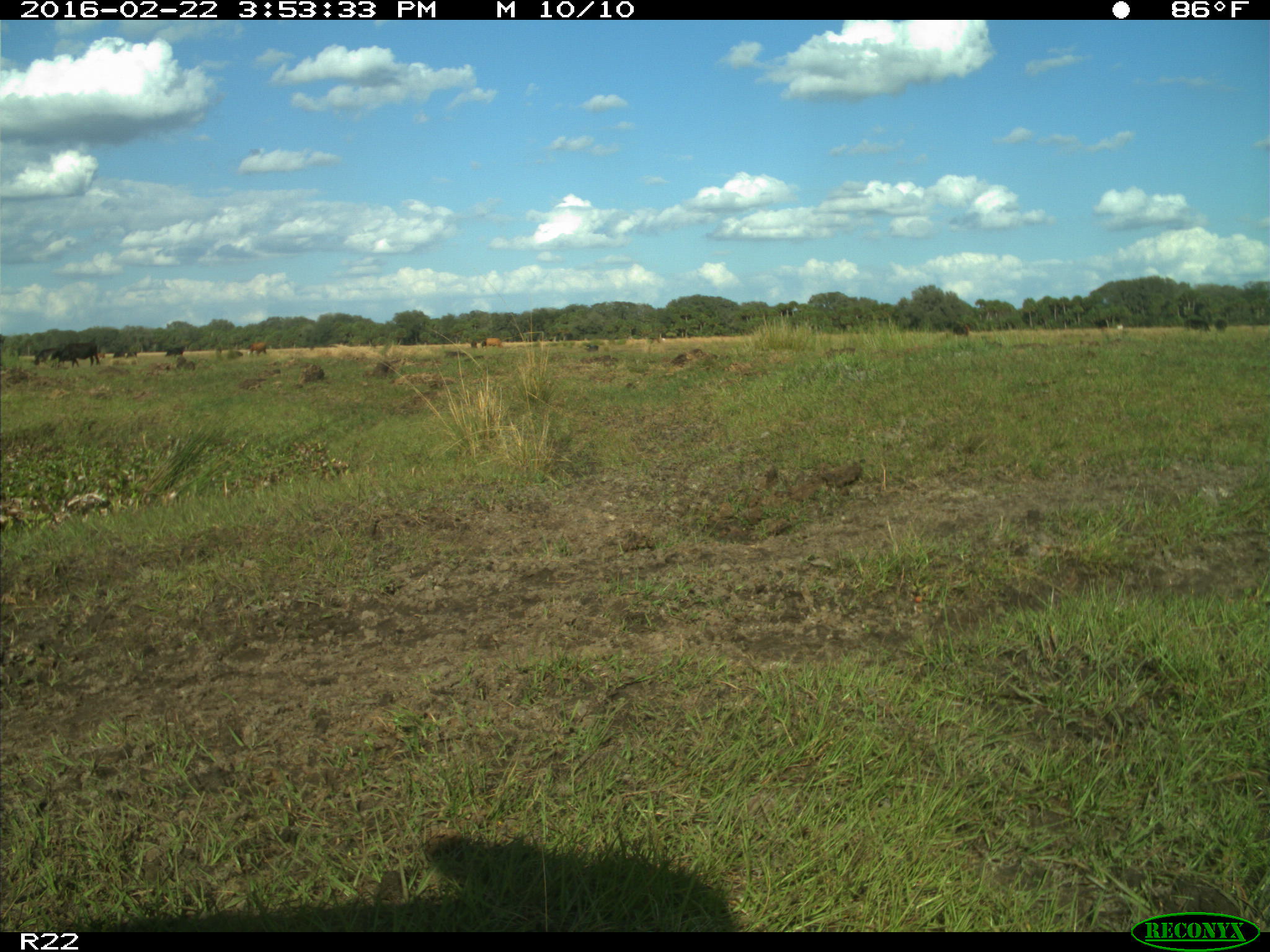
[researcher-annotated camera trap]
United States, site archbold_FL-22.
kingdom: Animalia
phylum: Chordata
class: Mammalia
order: Artiodactyla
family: Bovidae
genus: Bos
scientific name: Bos taurus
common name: domestic cow